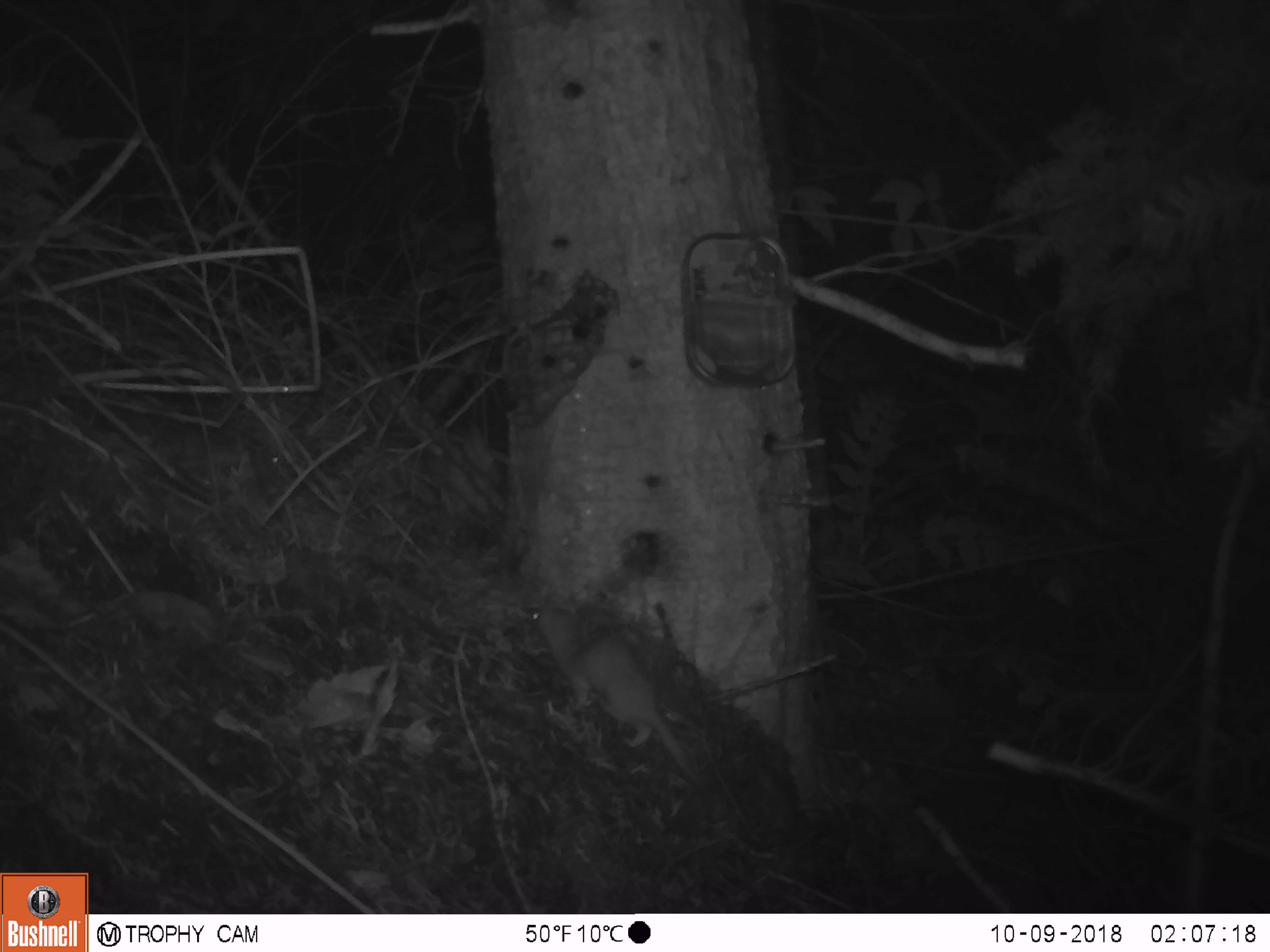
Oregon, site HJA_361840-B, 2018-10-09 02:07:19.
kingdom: Animalia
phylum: Chordata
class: Mammalia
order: Carnivora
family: Mustelidae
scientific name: Mustelidae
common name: weasel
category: weasel family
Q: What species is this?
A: Weasel family (weasel) (Mustelidae).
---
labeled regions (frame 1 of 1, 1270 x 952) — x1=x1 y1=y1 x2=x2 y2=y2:
weasel family: x1=492 y1=570 x2=715 y2=811